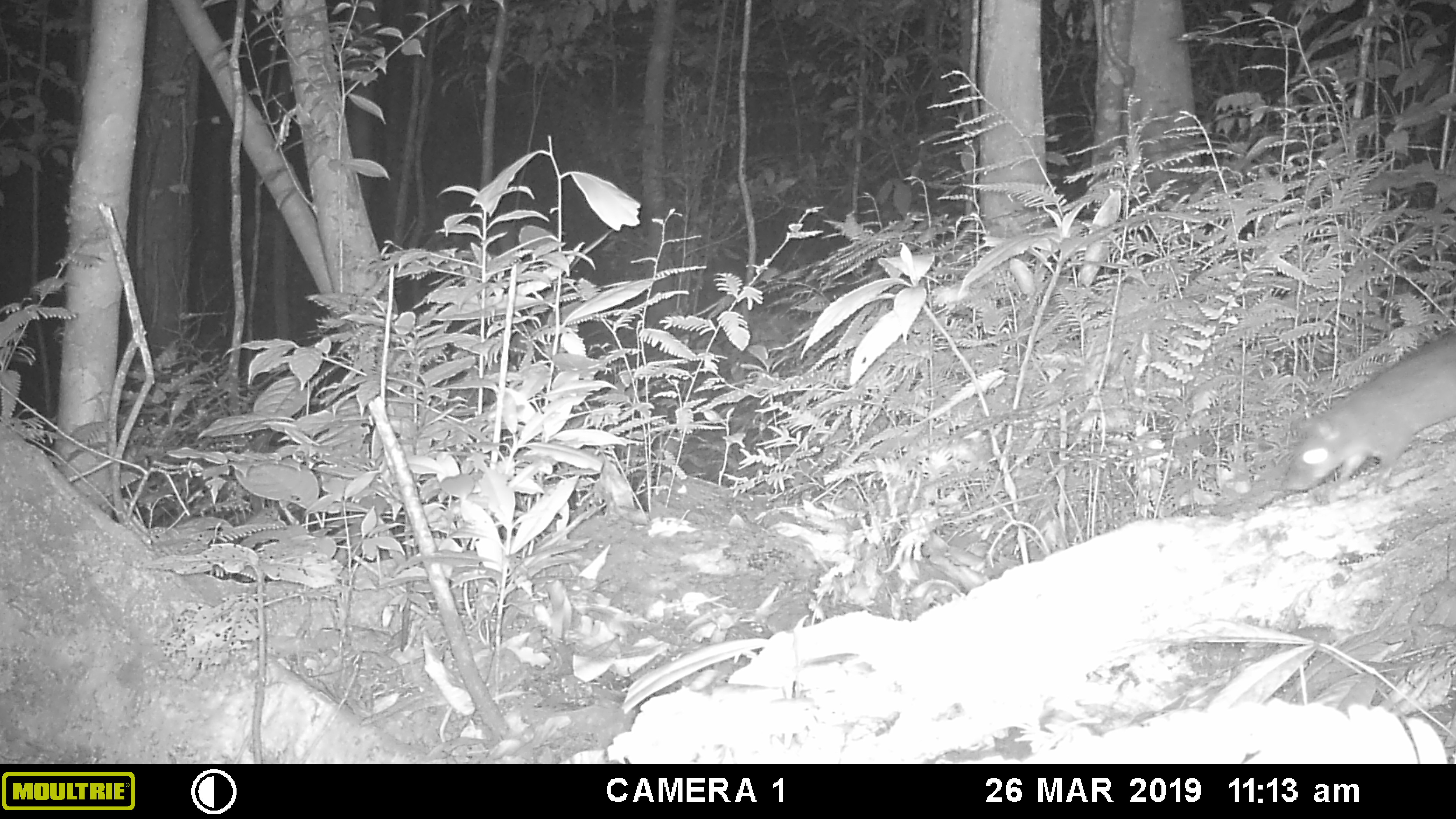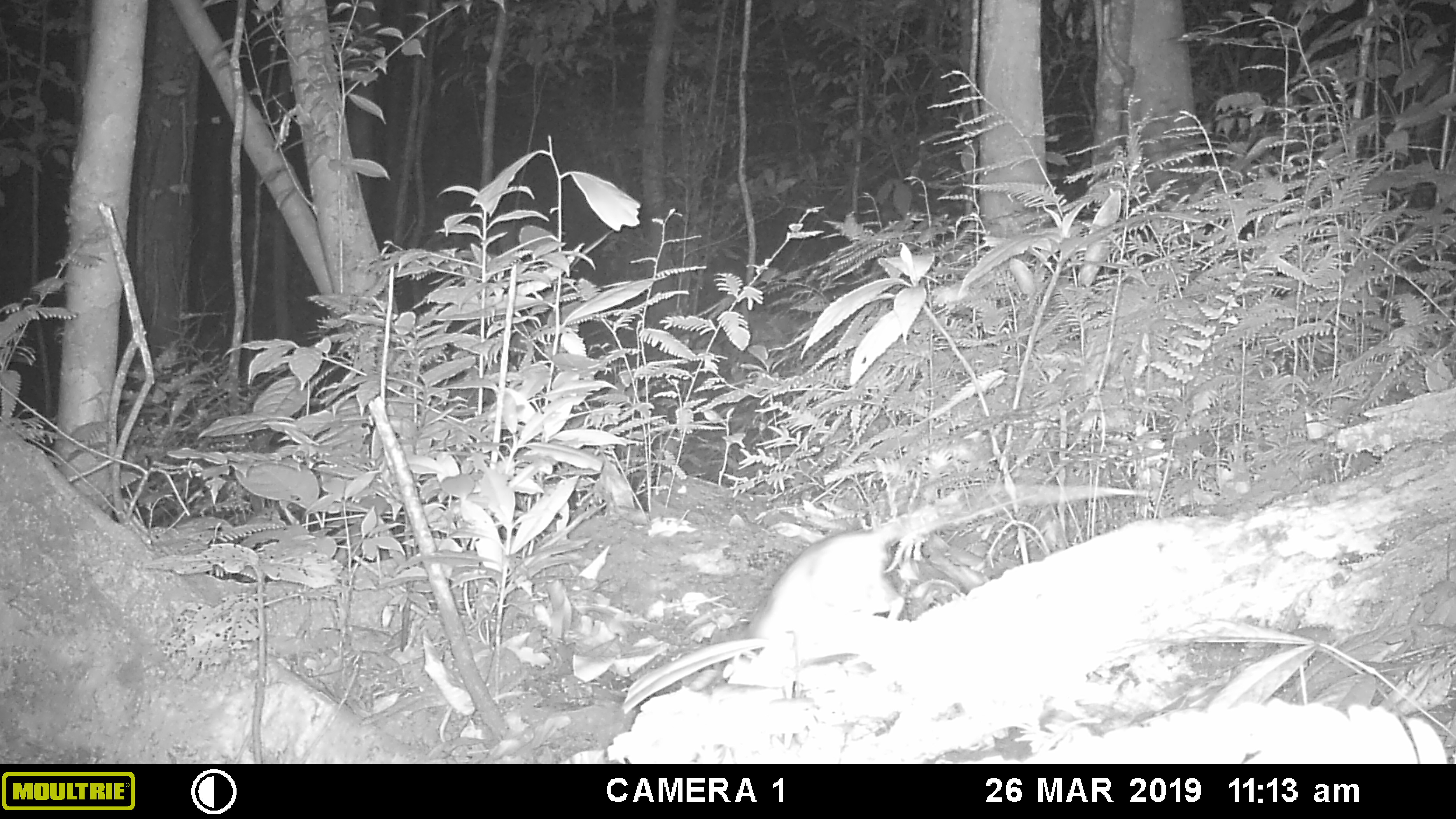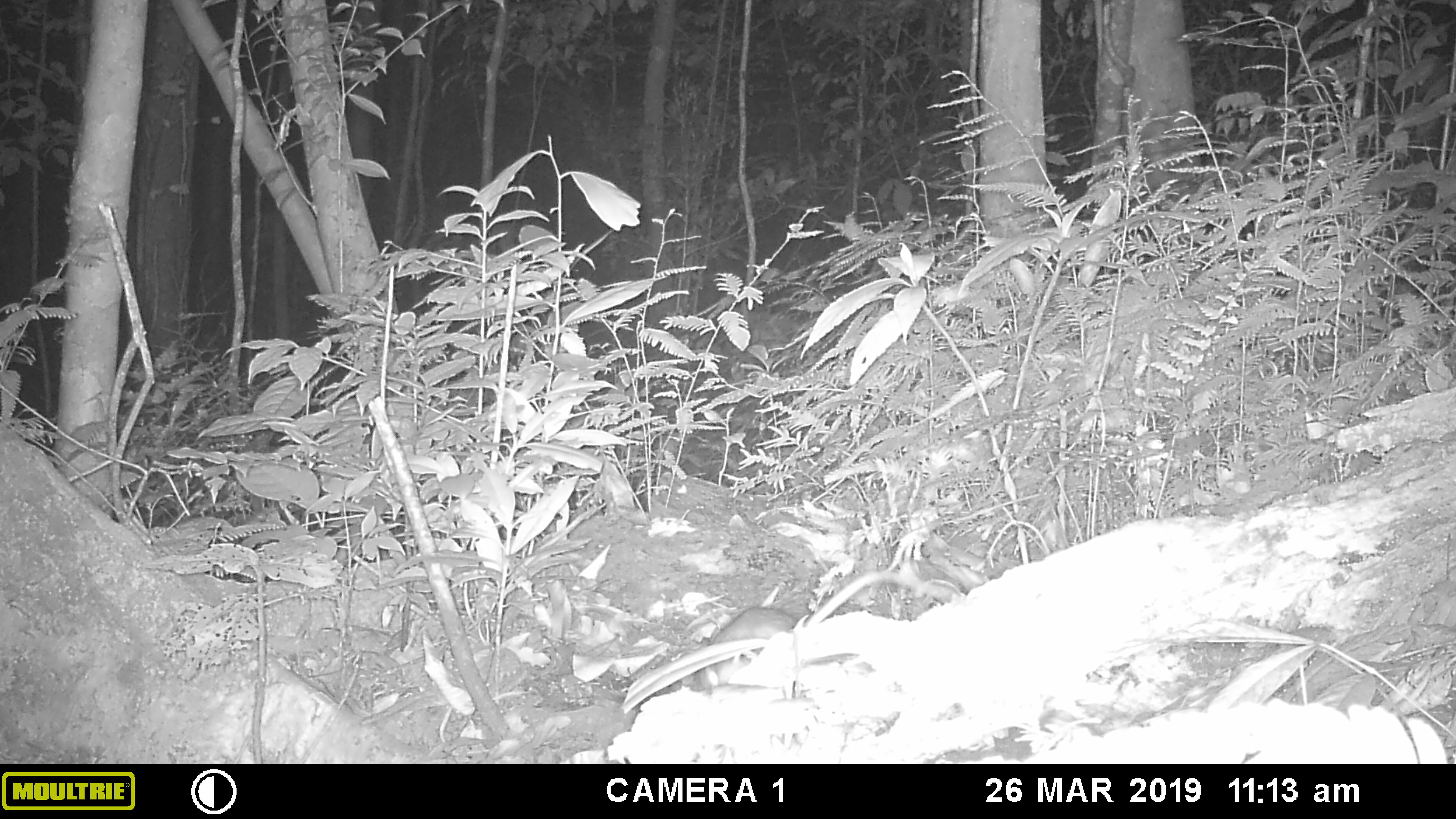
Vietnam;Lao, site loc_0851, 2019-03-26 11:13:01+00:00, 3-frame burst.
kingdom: Animalia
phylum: Chordata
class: Mammalia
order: Rodentia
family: Muridae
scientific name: Muridae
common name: old-world mice and rats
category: unidentified murid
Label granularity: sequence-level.